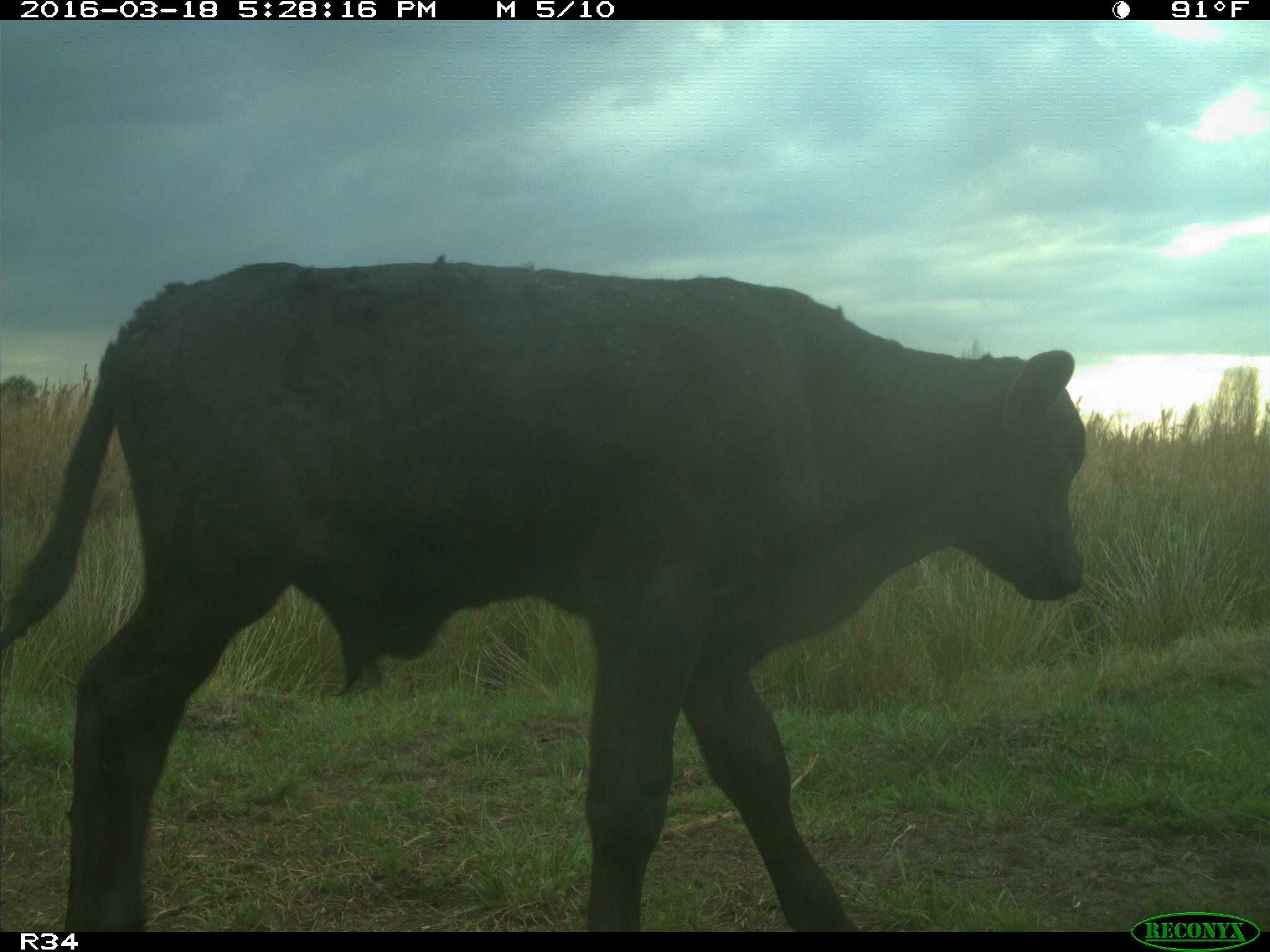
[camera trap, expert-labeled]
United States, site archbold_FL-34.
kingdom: Animalia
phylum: Chordata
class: Mammalia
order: Artiodactyla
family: Bovidae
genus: Bos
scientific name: Bos taurus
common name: domestic cow